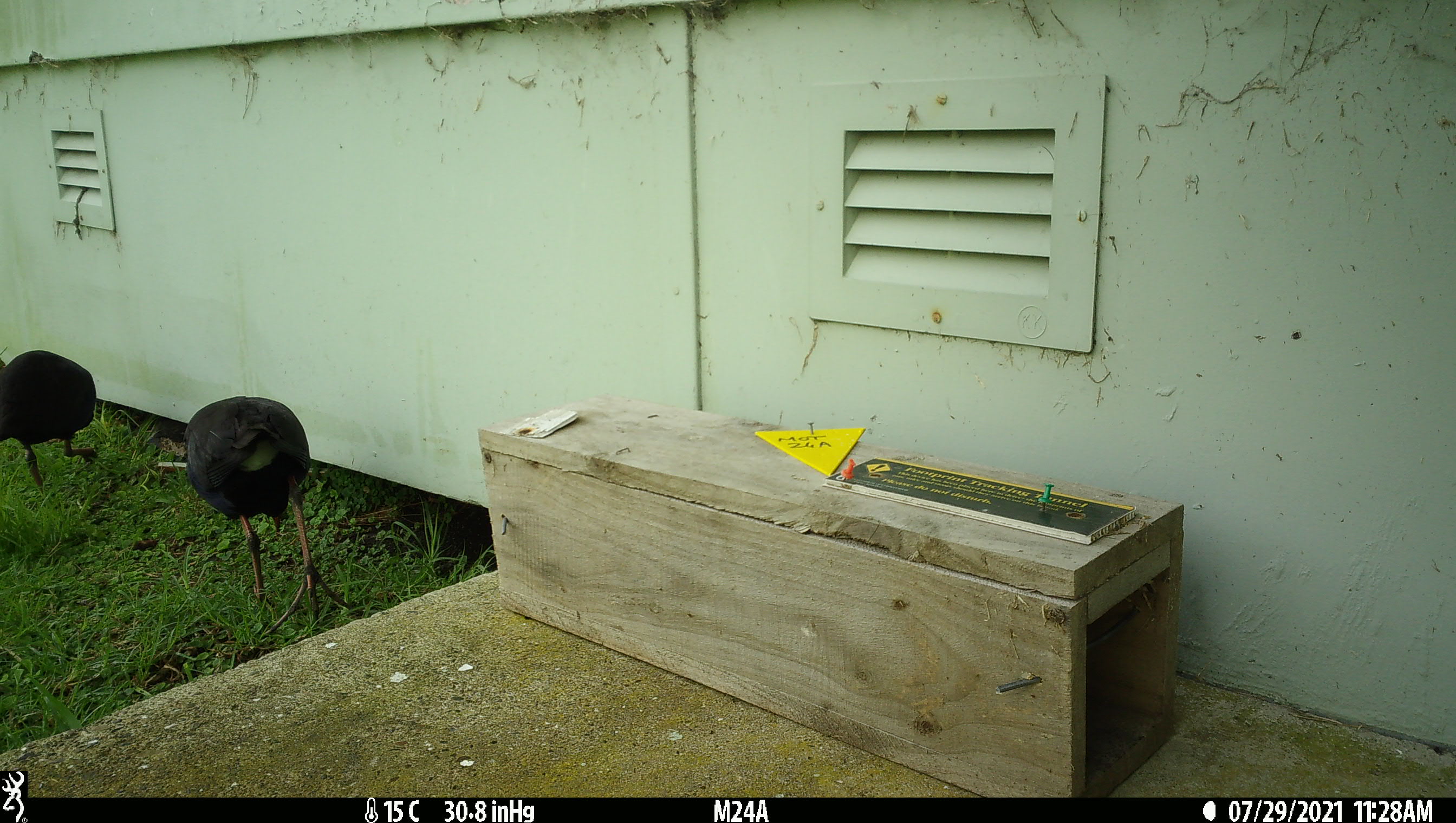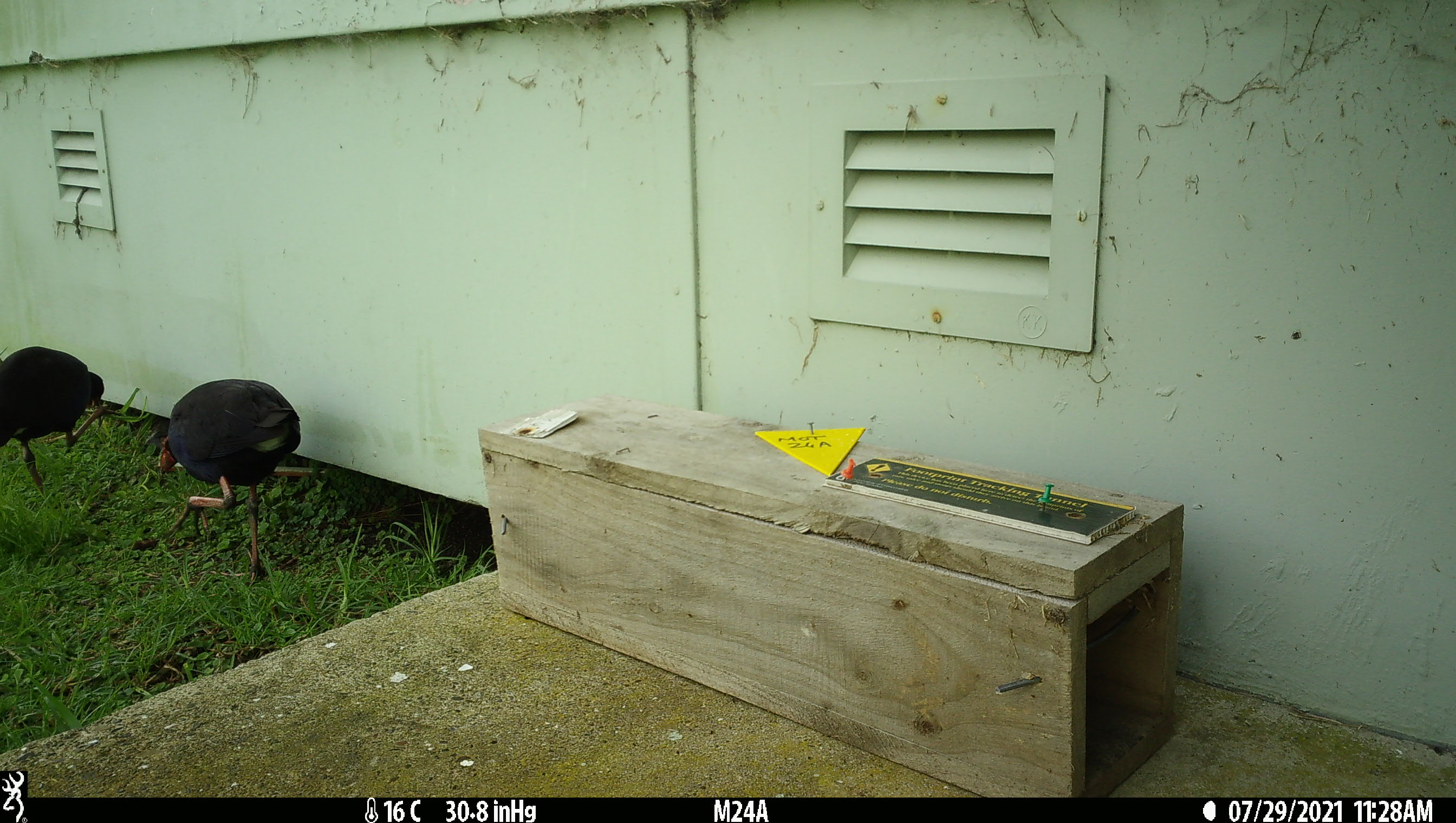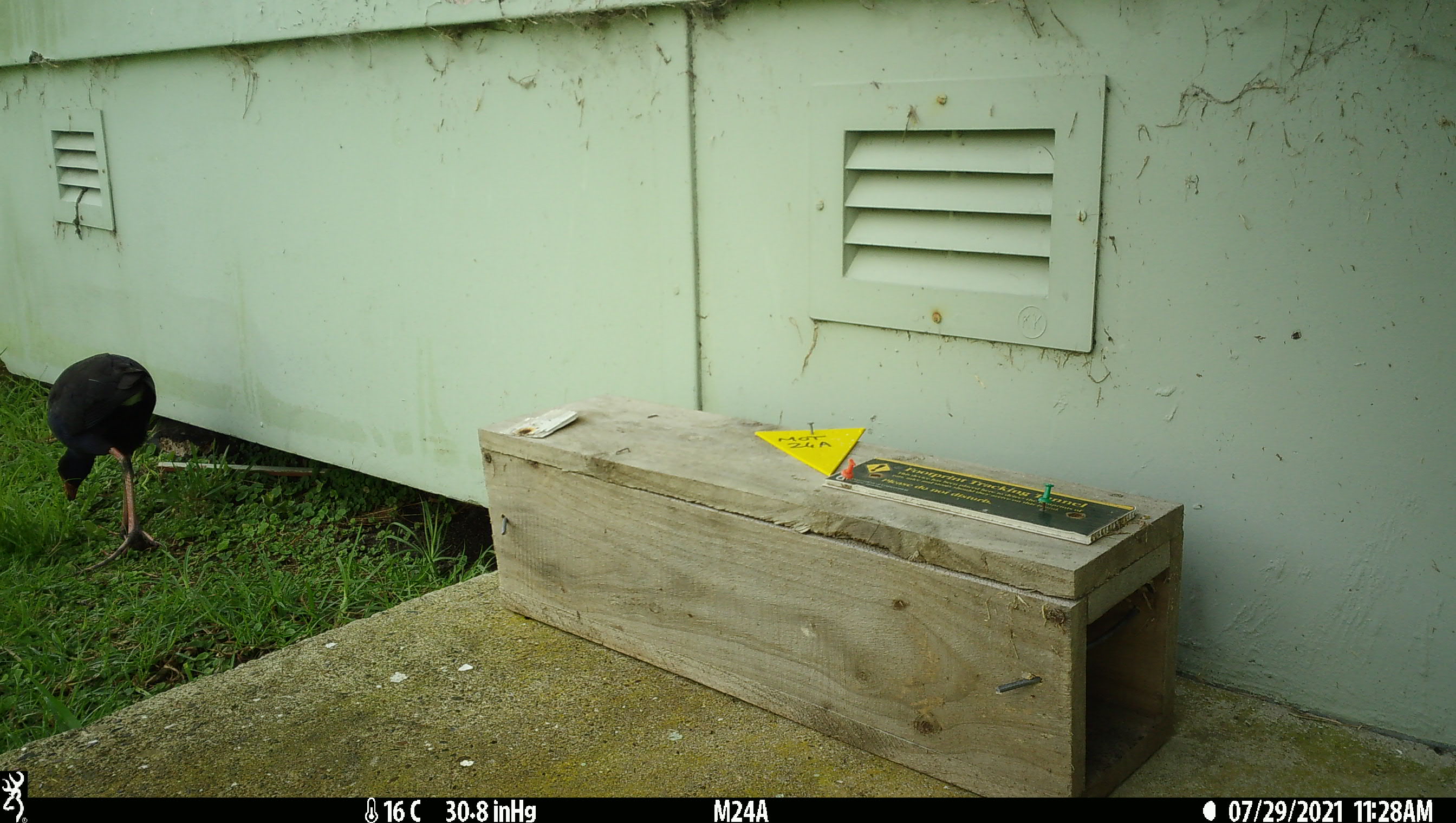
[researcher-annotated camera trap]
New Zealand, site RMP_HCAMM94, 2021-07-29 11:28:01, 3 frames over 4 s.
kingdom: Animalia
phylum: Chordata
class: Aves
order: Gruiformes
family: Rallidae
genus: Porphyrio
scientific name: Porphyrio melanotus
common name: australasian swamphen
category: pukeko